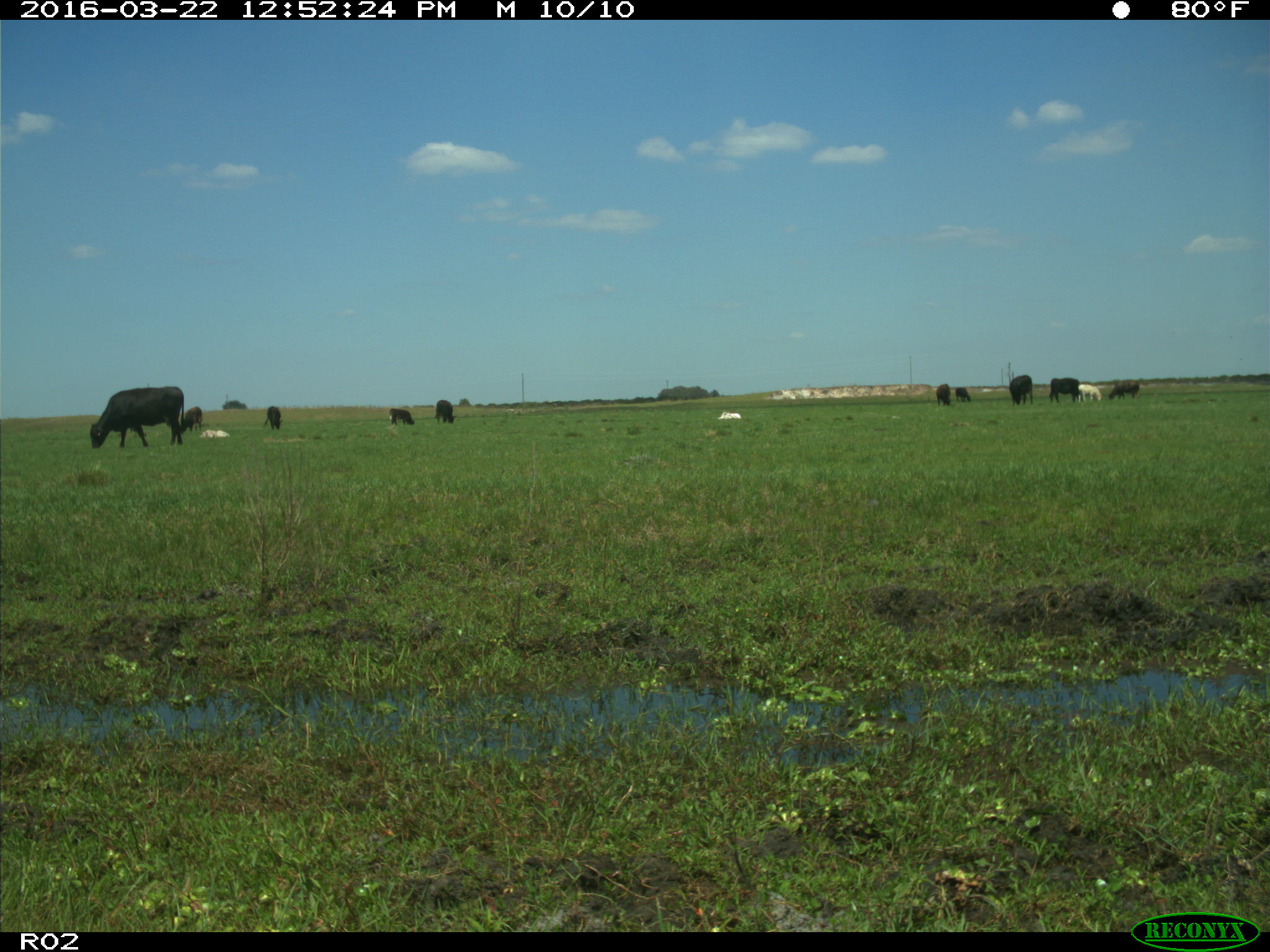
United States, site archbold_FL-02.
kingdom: Animalia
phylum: Chordata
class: Mammalia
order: Artiodactyla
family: Bovidae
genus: Bos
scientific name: Bos taurus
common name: domestic cow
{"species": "Bos taurus (domestic cow)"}